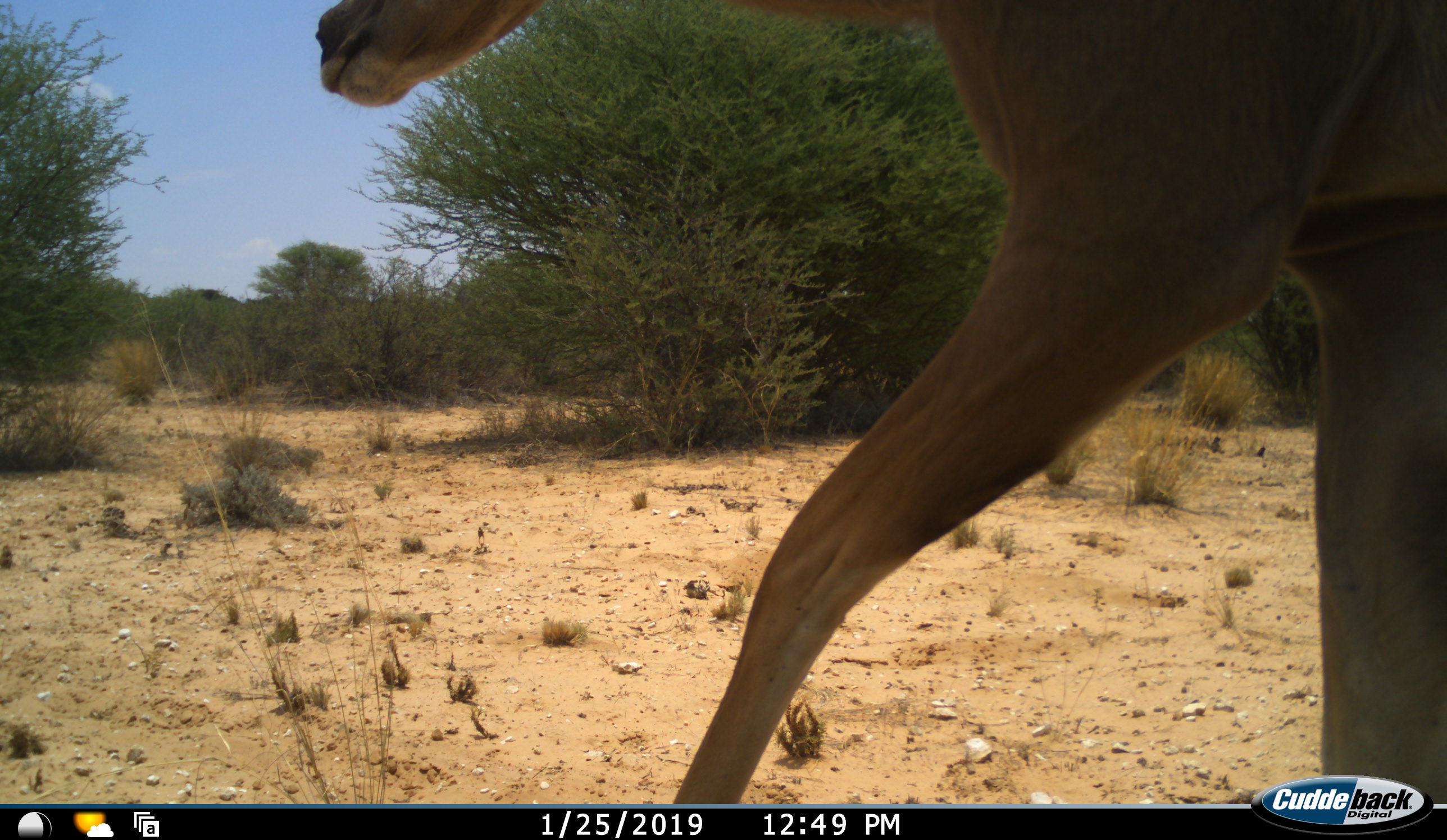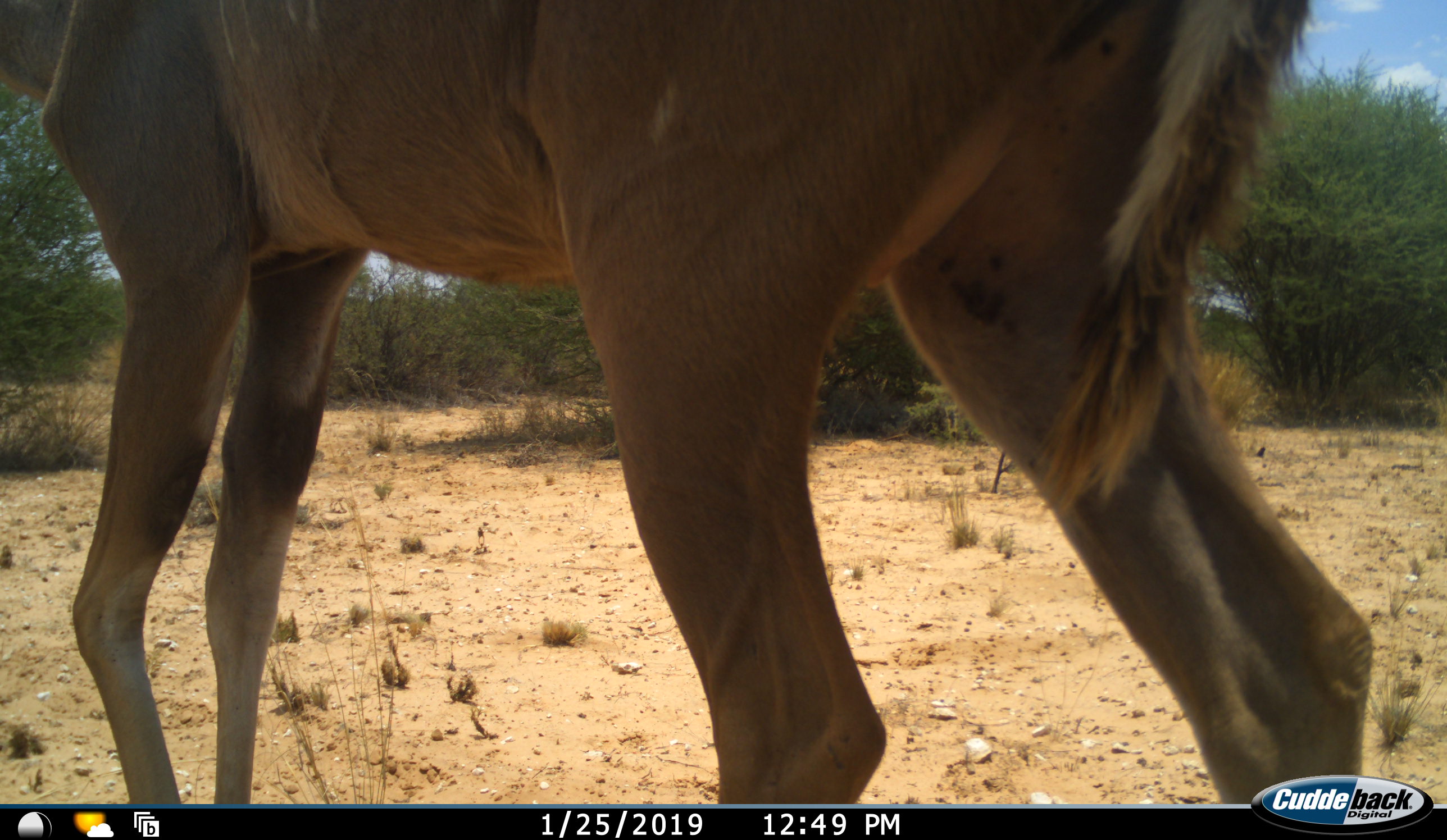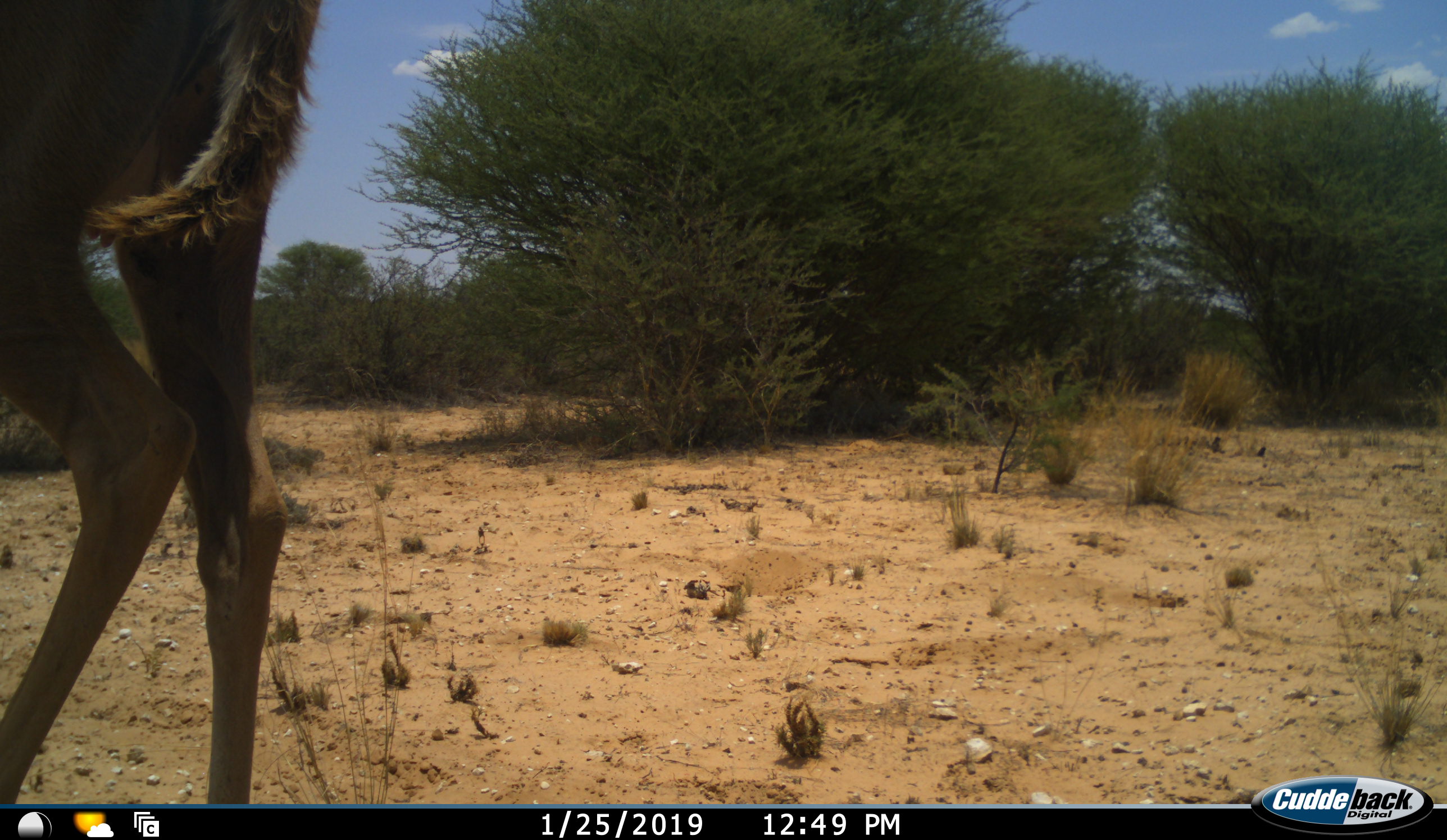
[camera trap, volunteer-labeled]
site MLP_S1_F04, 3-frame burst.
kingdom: Animalia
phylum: Chordata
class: Mammalia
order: Artiodactyla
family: Bovidae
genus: Tragelaphus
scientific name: Tragelaphus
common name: kudu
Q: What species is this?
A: Kudu (Tragelaphus).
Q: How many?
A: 1.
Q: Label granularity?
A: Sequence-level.